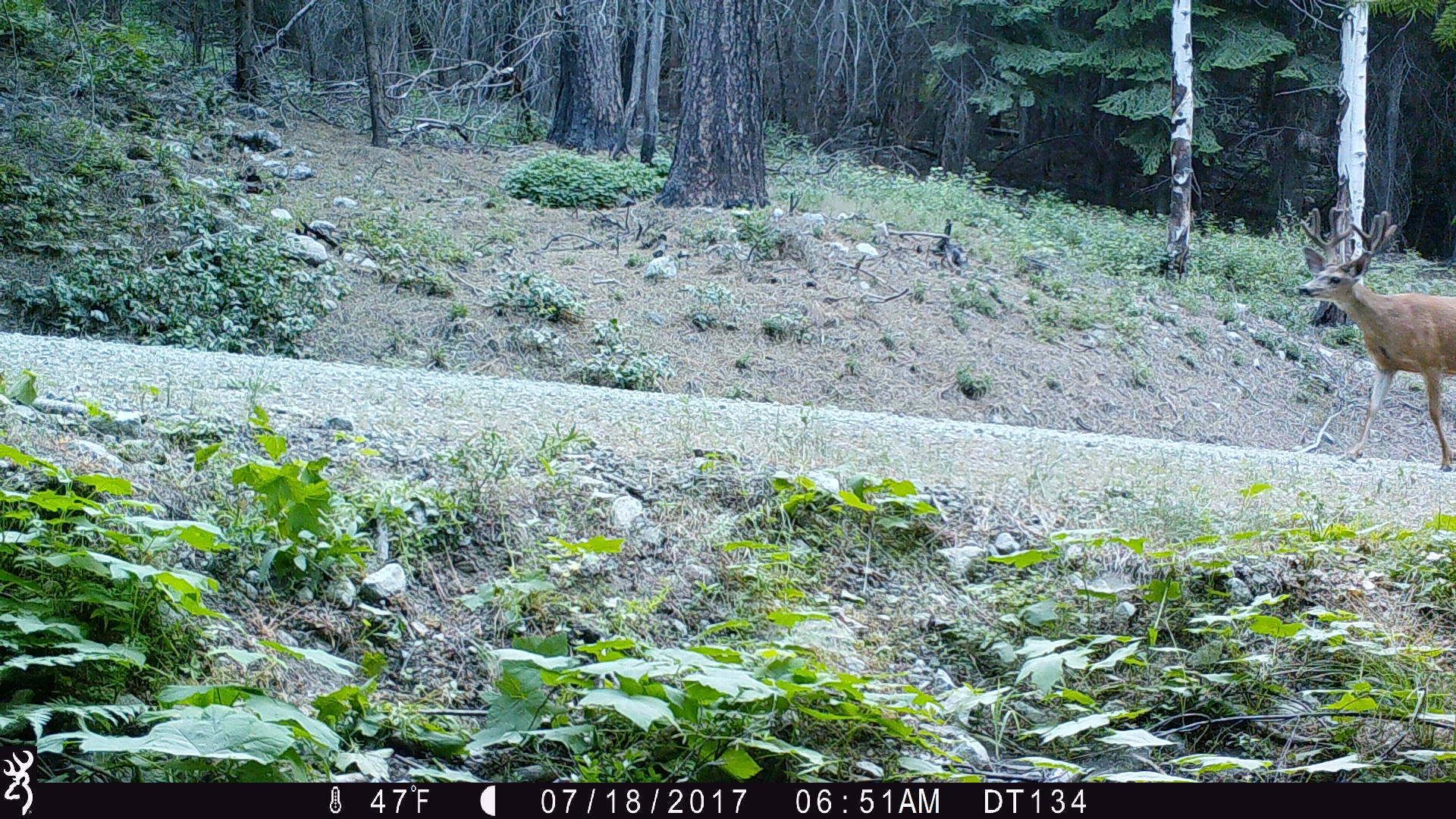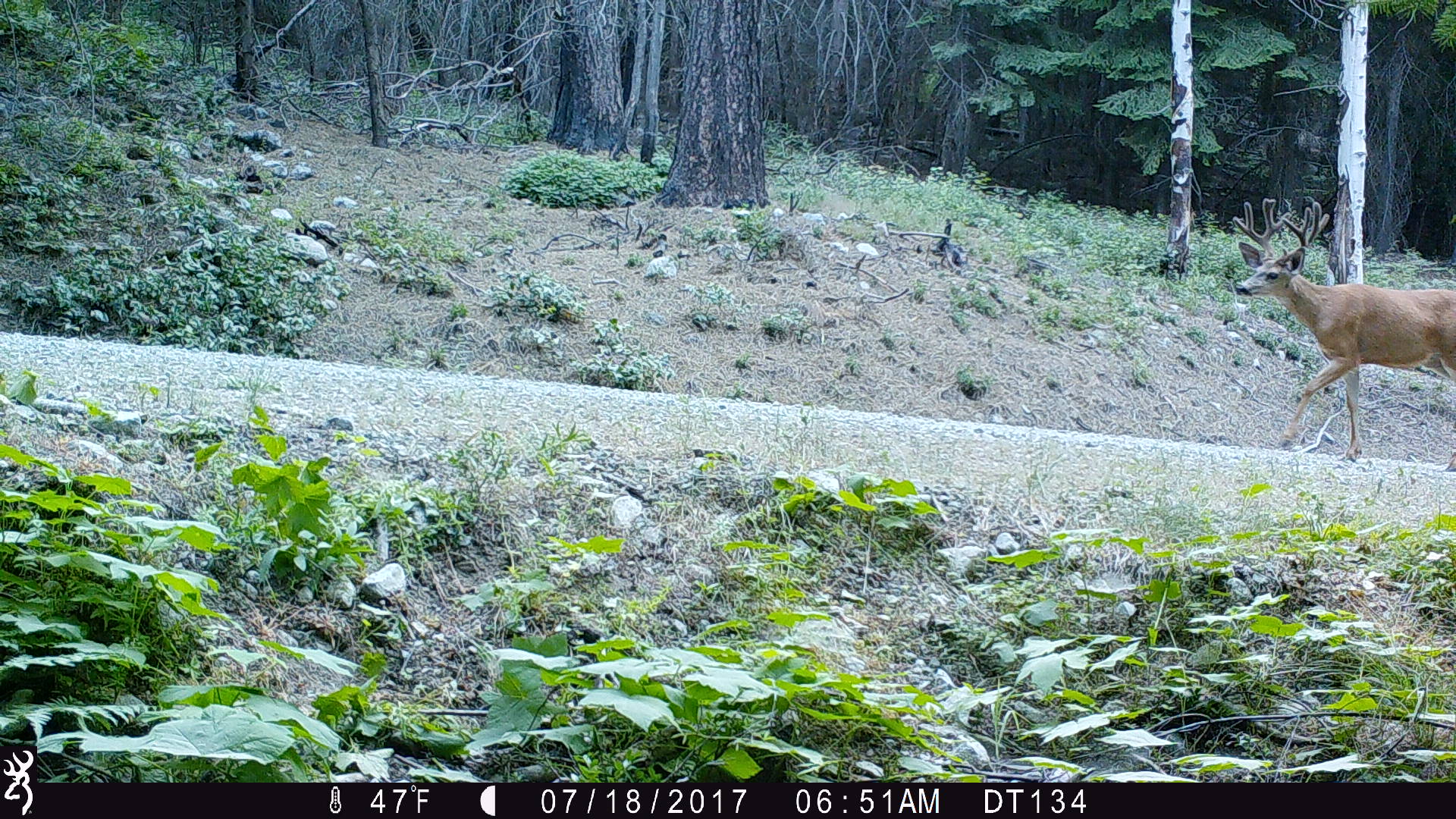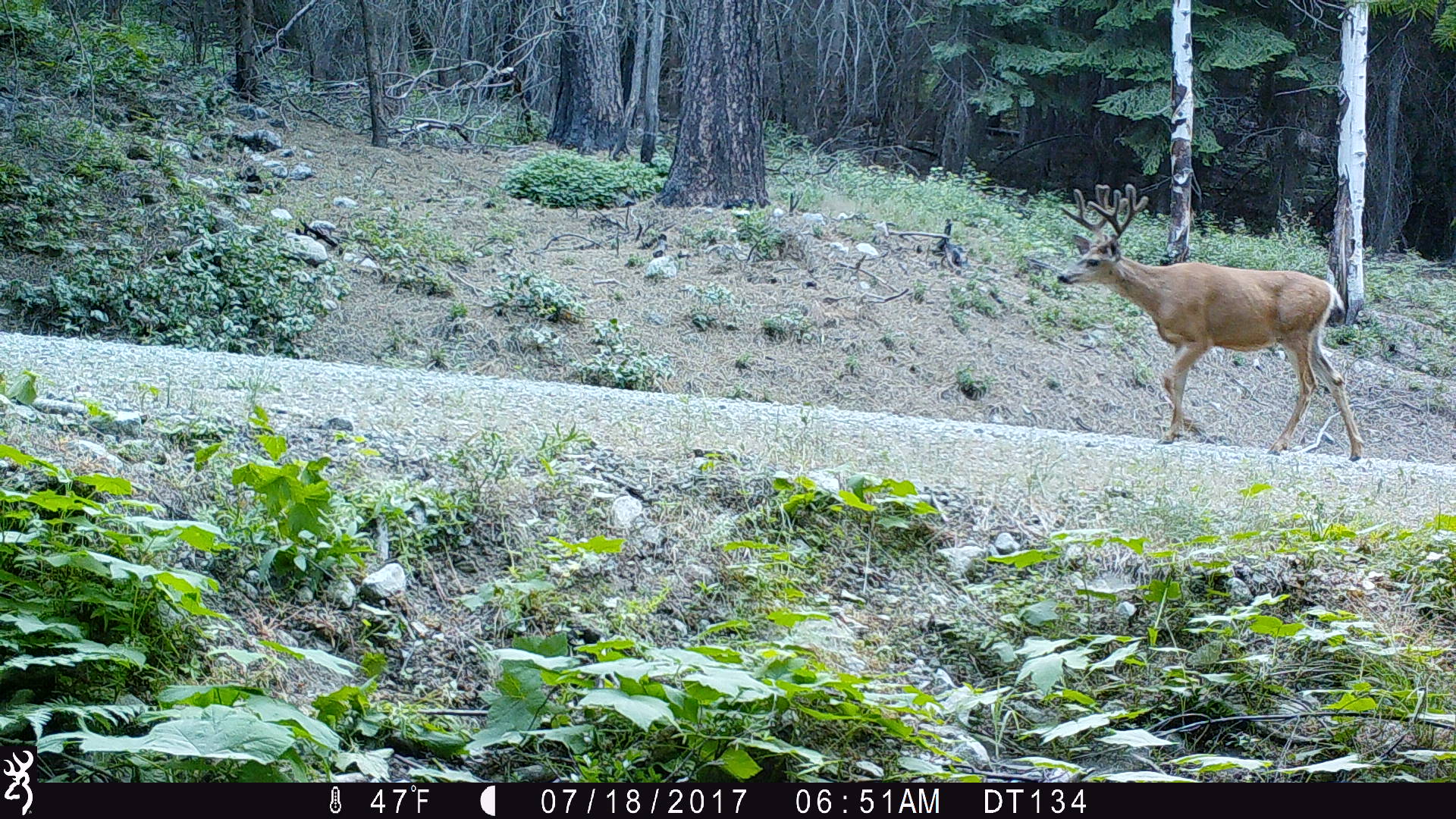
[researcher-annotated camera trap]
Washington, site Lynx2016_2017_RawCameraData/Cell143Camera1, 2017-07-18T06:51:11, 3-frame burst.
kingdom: Animalia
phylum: Chordata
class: Mammalia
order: Artiodactyla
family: Cervidae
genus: Odocoileus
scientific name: Odocoileus hemionus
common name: mule deer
Odocoileus hemionus (mule deer). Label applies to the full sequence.